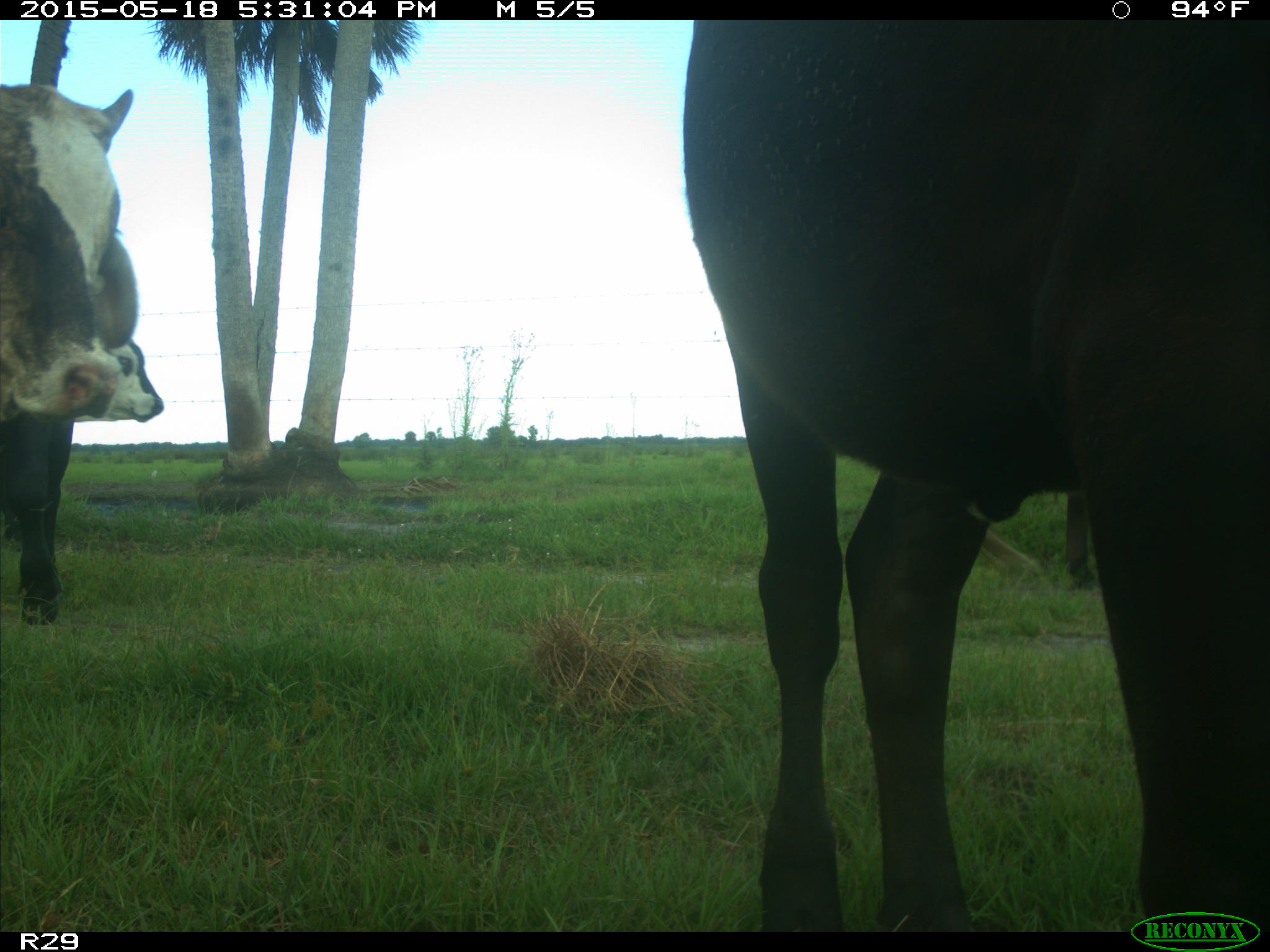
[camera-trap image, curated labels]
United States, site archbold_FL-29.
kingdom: Animalia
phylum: Chordata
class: Mammalia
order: Artiodactyla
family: Bovidae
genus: Bos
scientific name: Bos taurus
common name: domestic cow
Bos taurus (domestic cow).